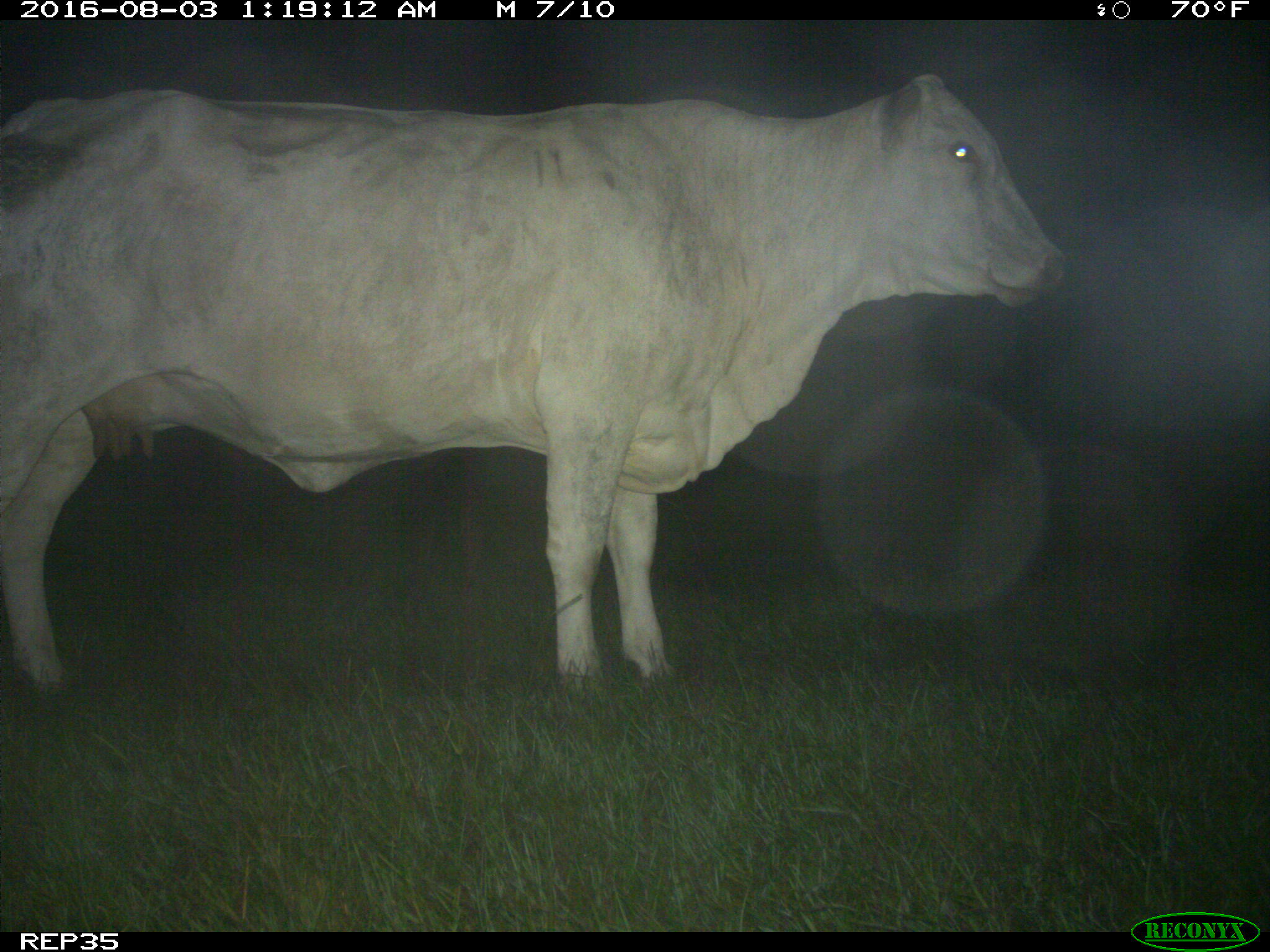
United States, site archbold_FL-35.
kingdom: Animalia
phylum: Chordata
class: Mammalia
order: Artiodactyla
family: Bovidae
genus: Bos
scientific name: Bos taurus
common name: domestic cow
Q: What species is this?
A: Bos taurus (domestic cow).